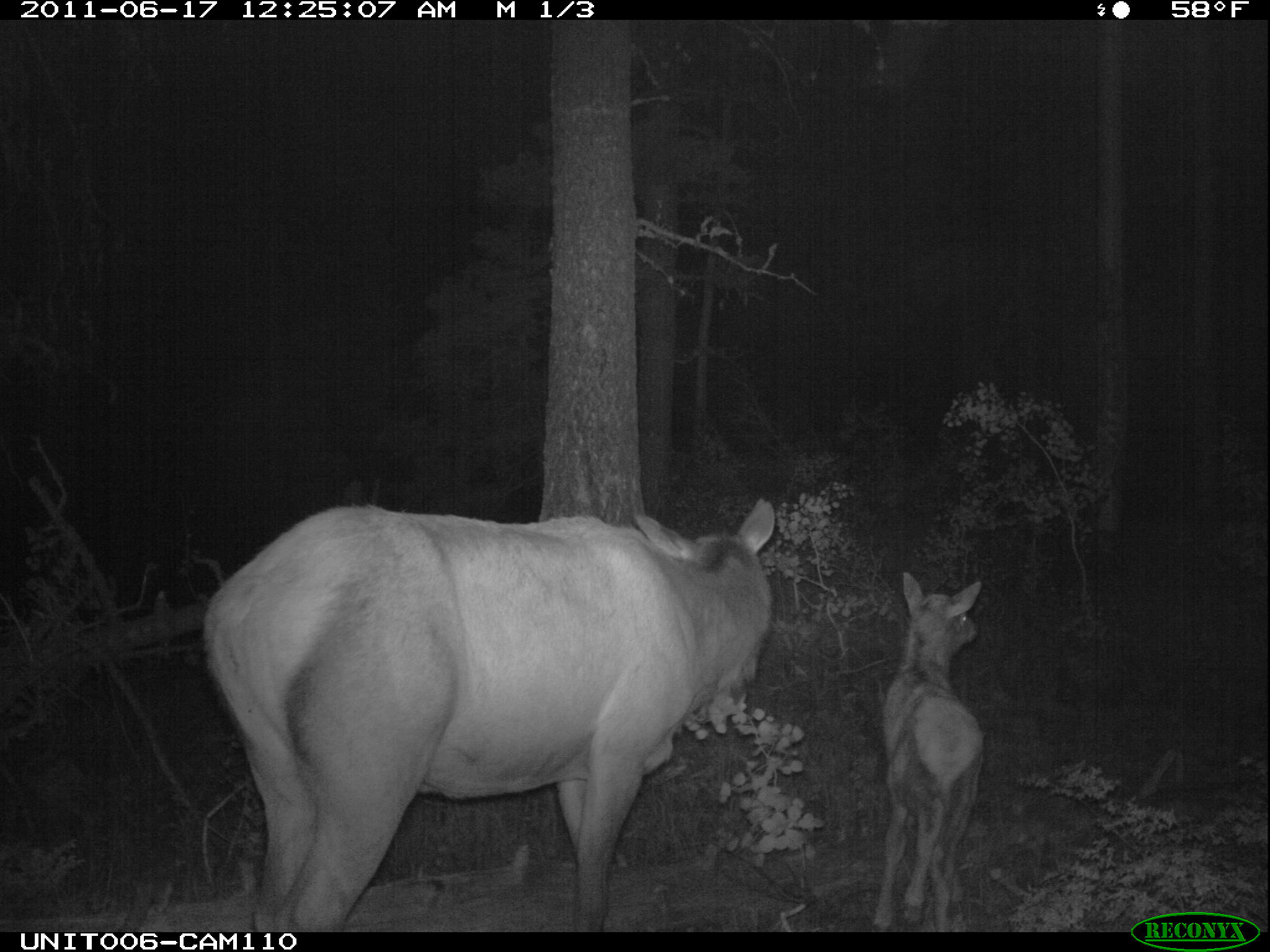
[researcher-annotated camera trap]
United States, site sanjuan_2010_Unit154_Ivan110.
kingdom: Animalia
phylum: Chordata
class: Mammalia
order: Artiodactyla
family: Cervidae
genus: Cervus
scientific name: Cervus elaphus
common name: red deer